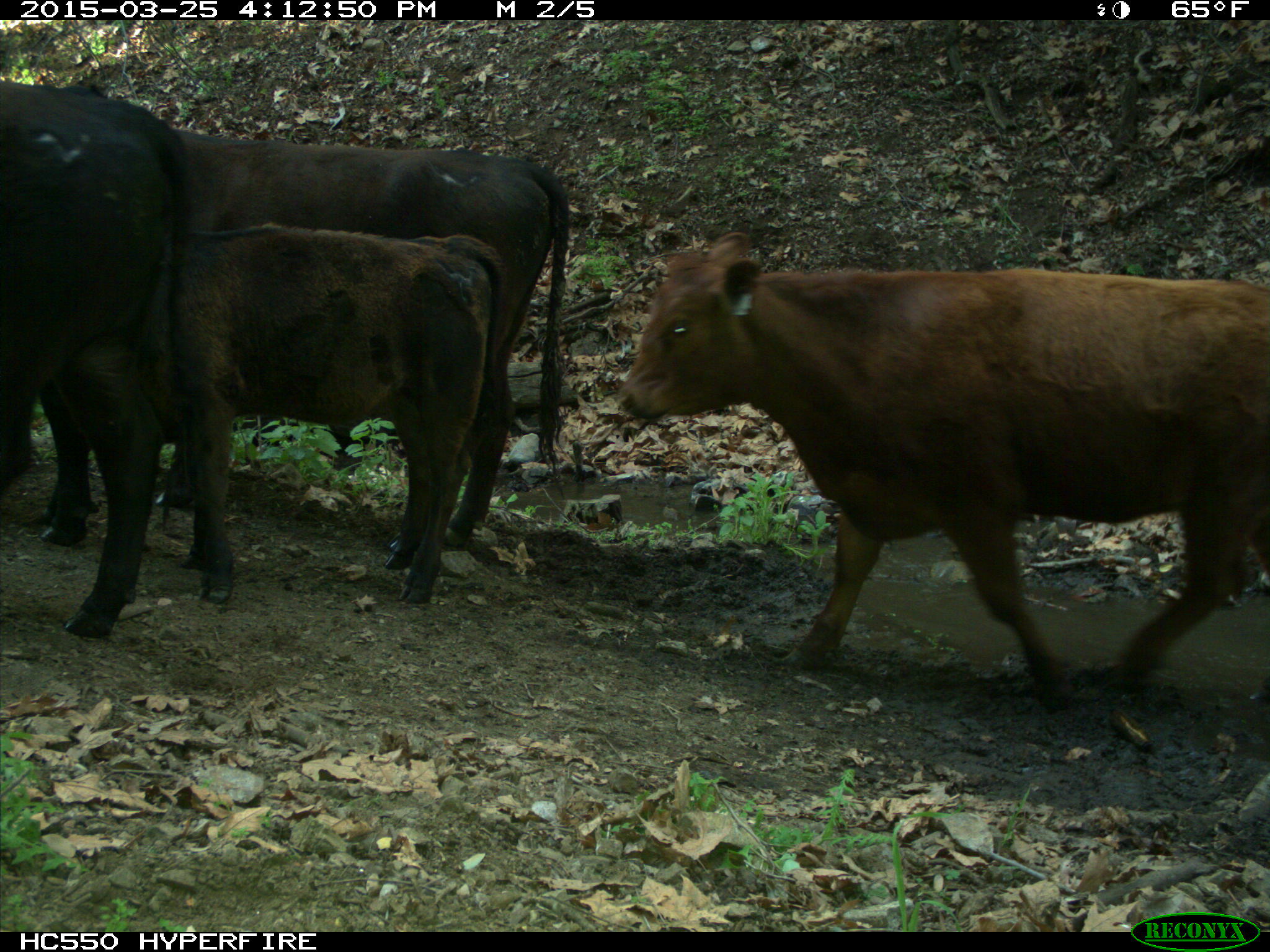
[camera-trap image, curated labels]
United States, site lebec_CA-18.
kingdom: Animalia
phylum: Chordata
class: Mammalia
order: Artiodactyla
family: Bovidae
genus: Bos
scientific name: Bos taurus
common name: domestic cow